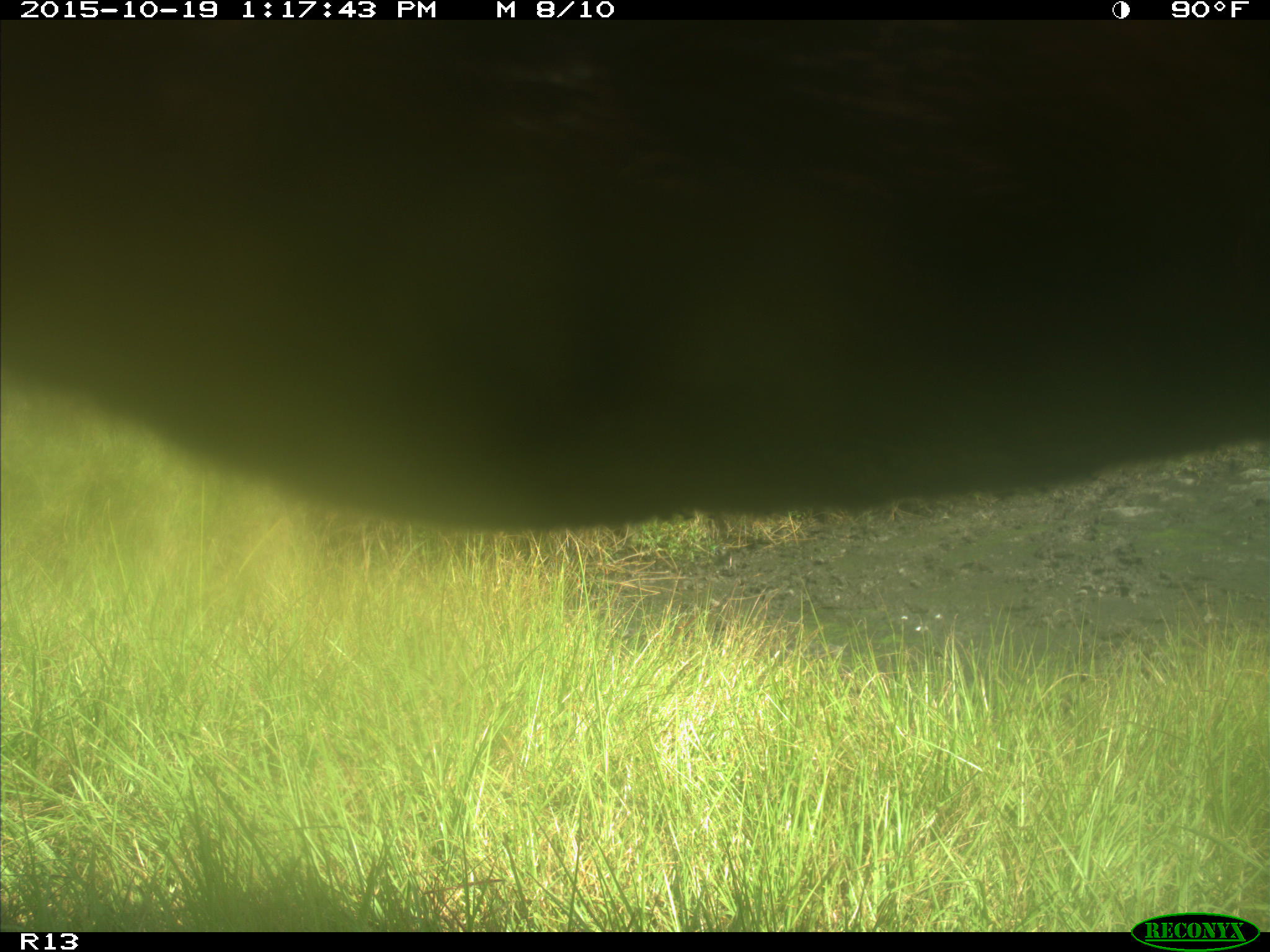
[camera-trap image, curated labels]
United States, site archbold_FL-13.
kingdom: Animalia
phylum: Chordata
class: Mammalia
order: Artiodactyla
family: Bovidae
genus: Bos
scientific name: Bos taurus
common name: domestic cow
Bos taurus (domestic cow).